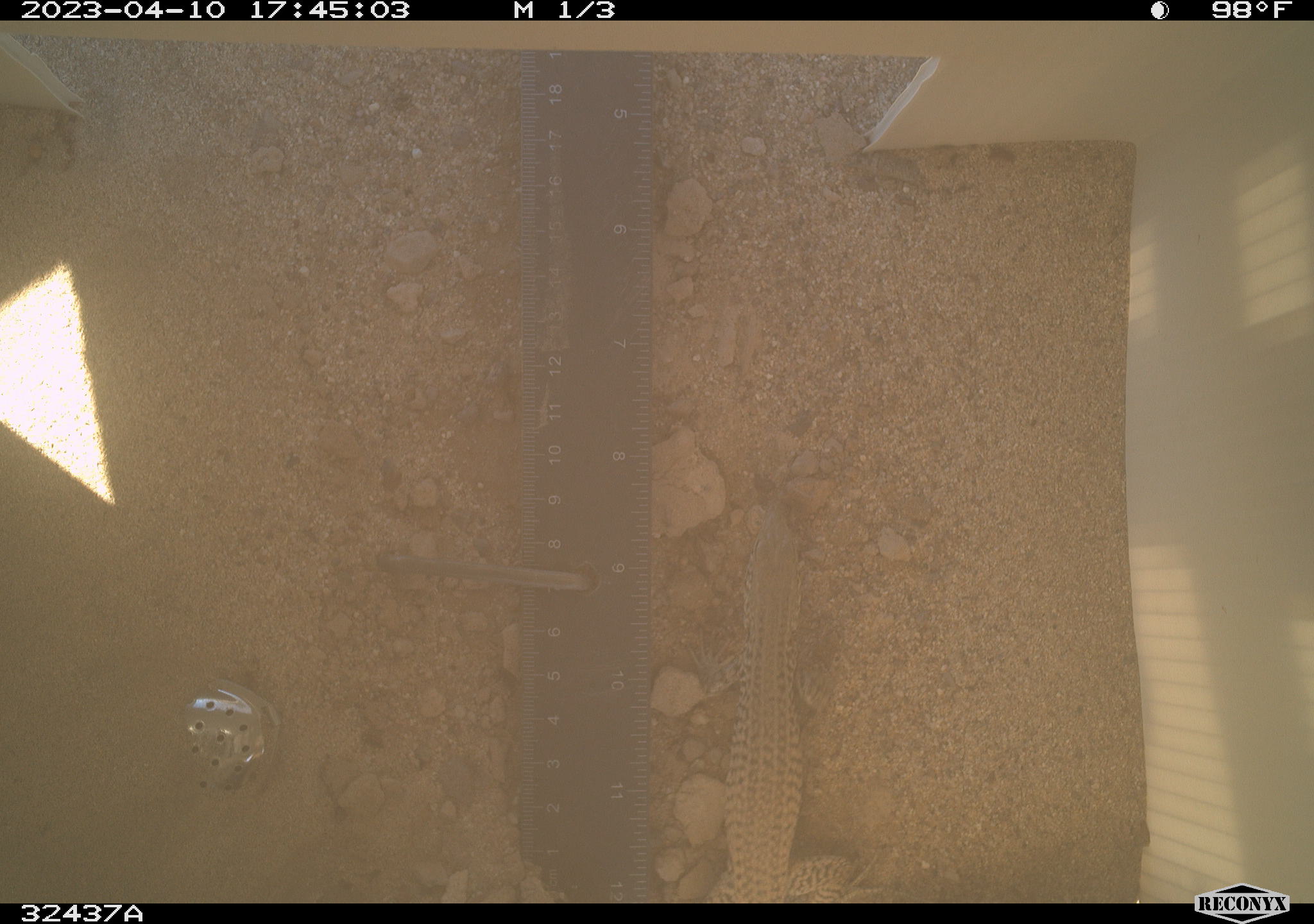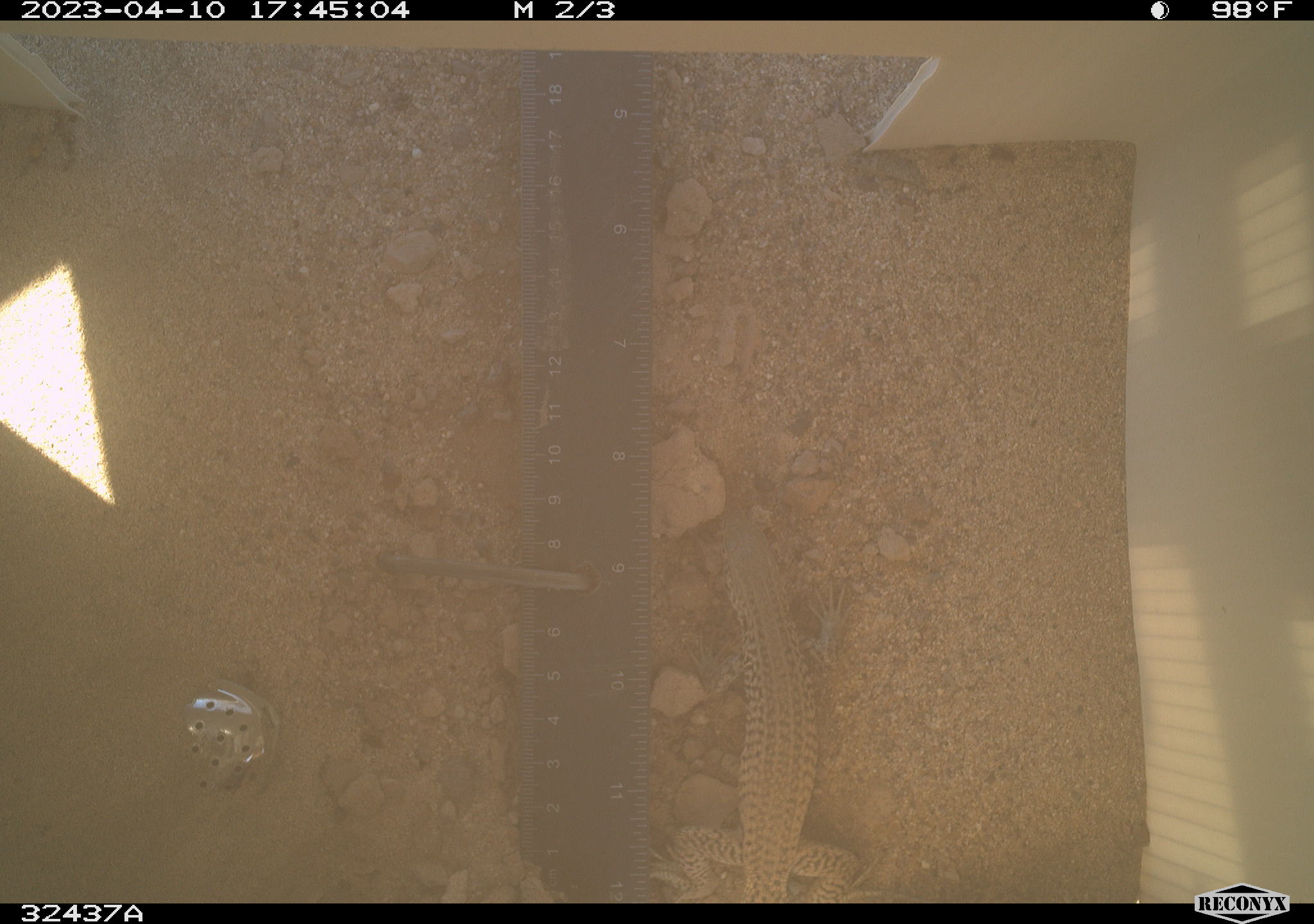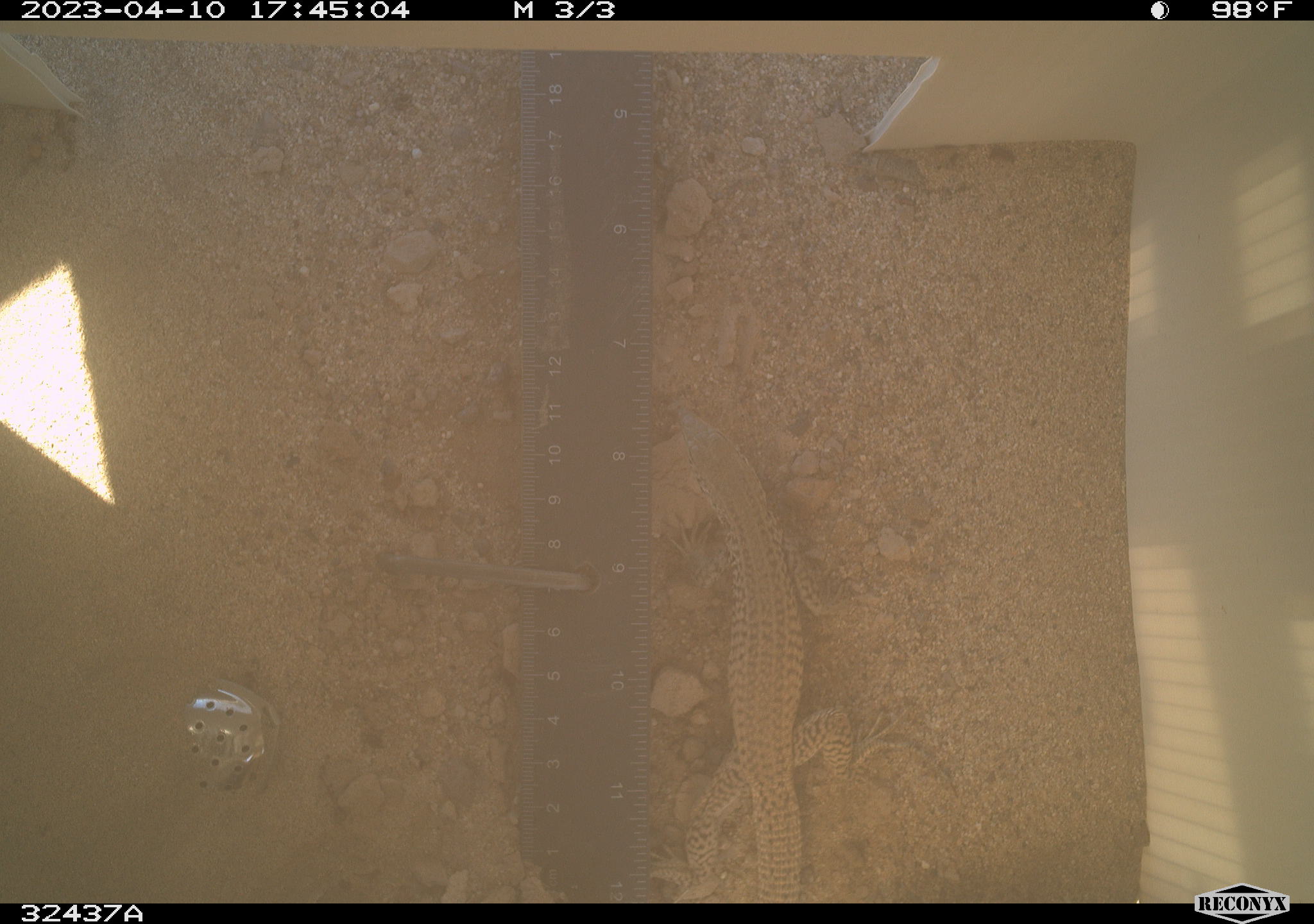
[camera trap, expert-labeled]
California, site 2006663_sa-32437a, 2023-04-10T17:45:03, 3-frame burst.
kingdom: Animalia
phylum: Chordata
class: Reptilia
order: Squamata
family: Teiidae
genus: Aspidoscelis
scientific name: Aspidoscelis tigris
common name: western whiptail